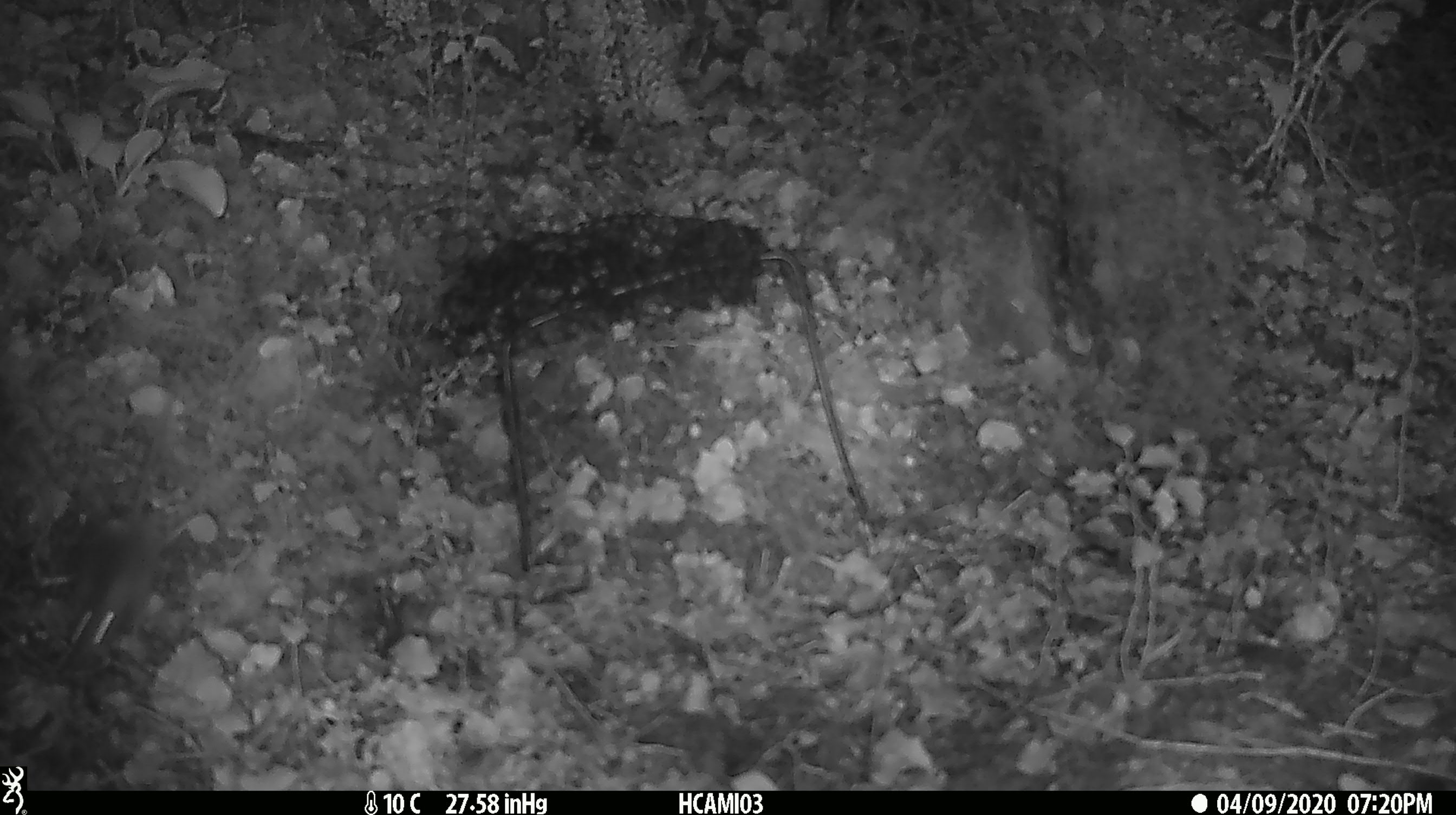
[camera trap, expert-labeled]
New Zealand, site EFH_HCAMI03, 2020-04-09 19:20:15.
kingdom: Animalia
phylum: Chordata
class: Mammalia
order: Rodentia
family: Muridae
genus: Mus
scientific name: Mus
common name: mouse